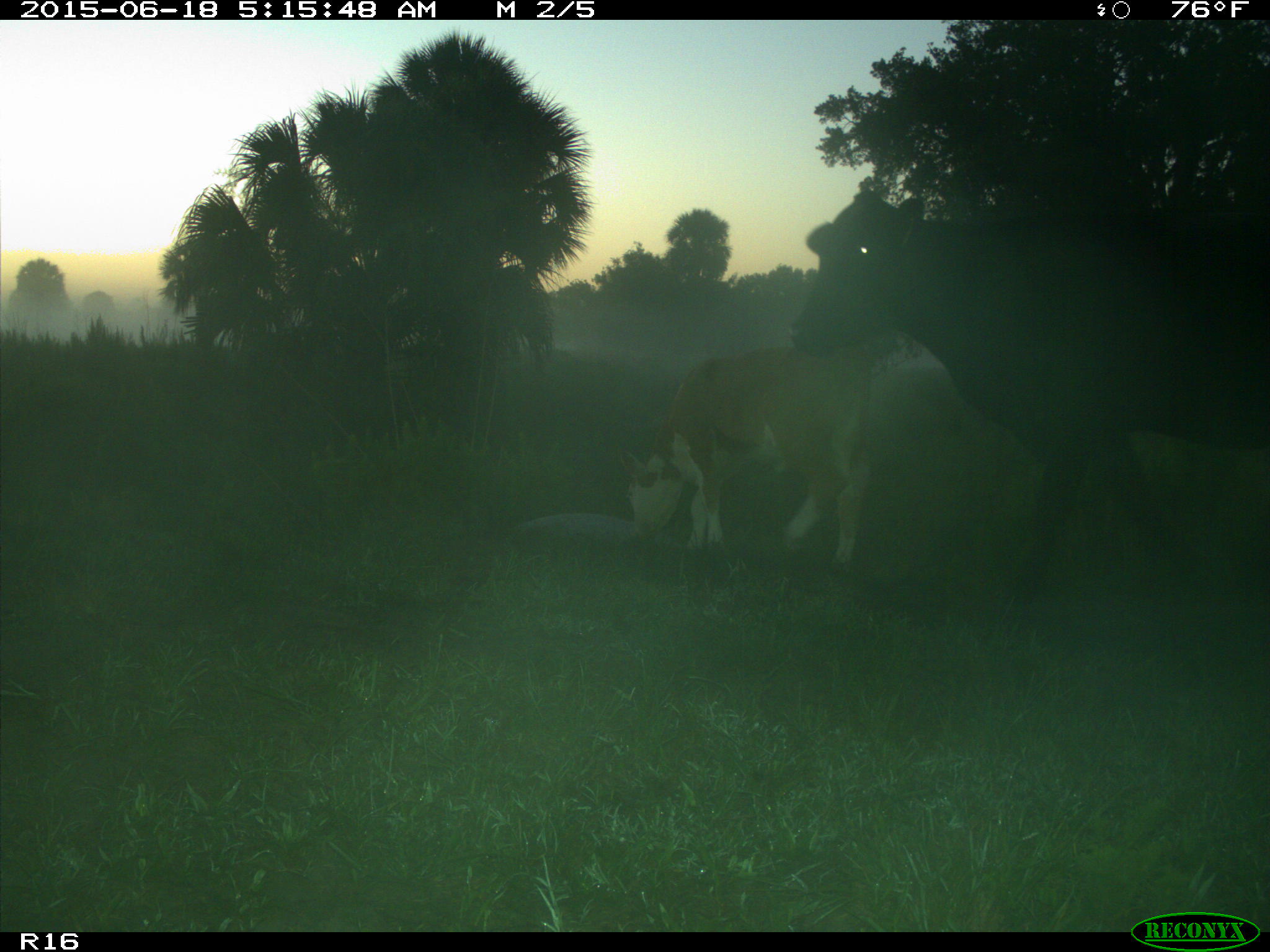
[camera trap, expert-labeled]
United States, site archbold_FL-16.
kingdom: Animalia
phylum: Chordata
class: Mammalia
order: Artiodactyla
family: Bovidae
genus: Bos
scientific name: Bos taurus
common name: domestic cow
Bos taurus (domestic cow).